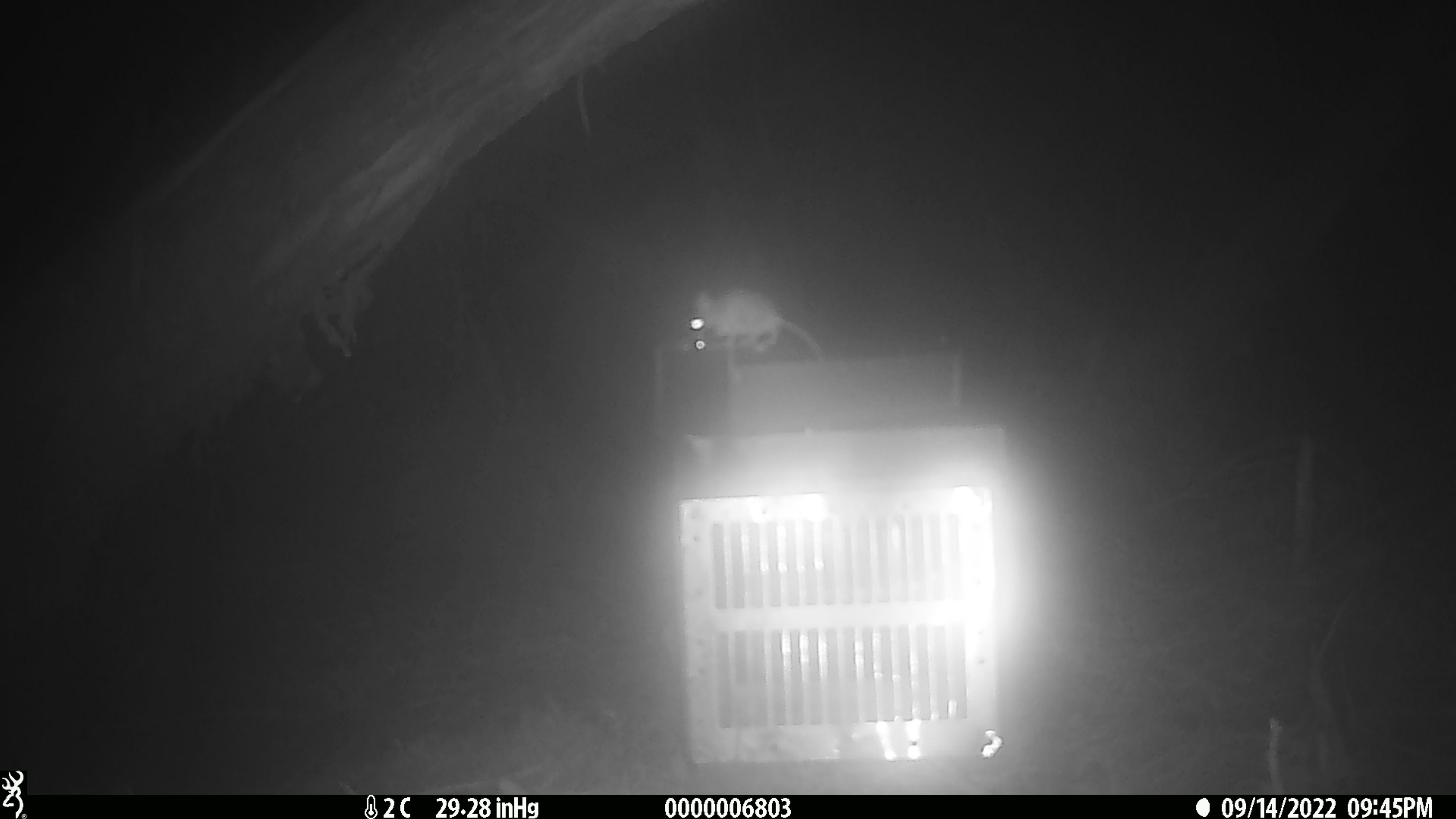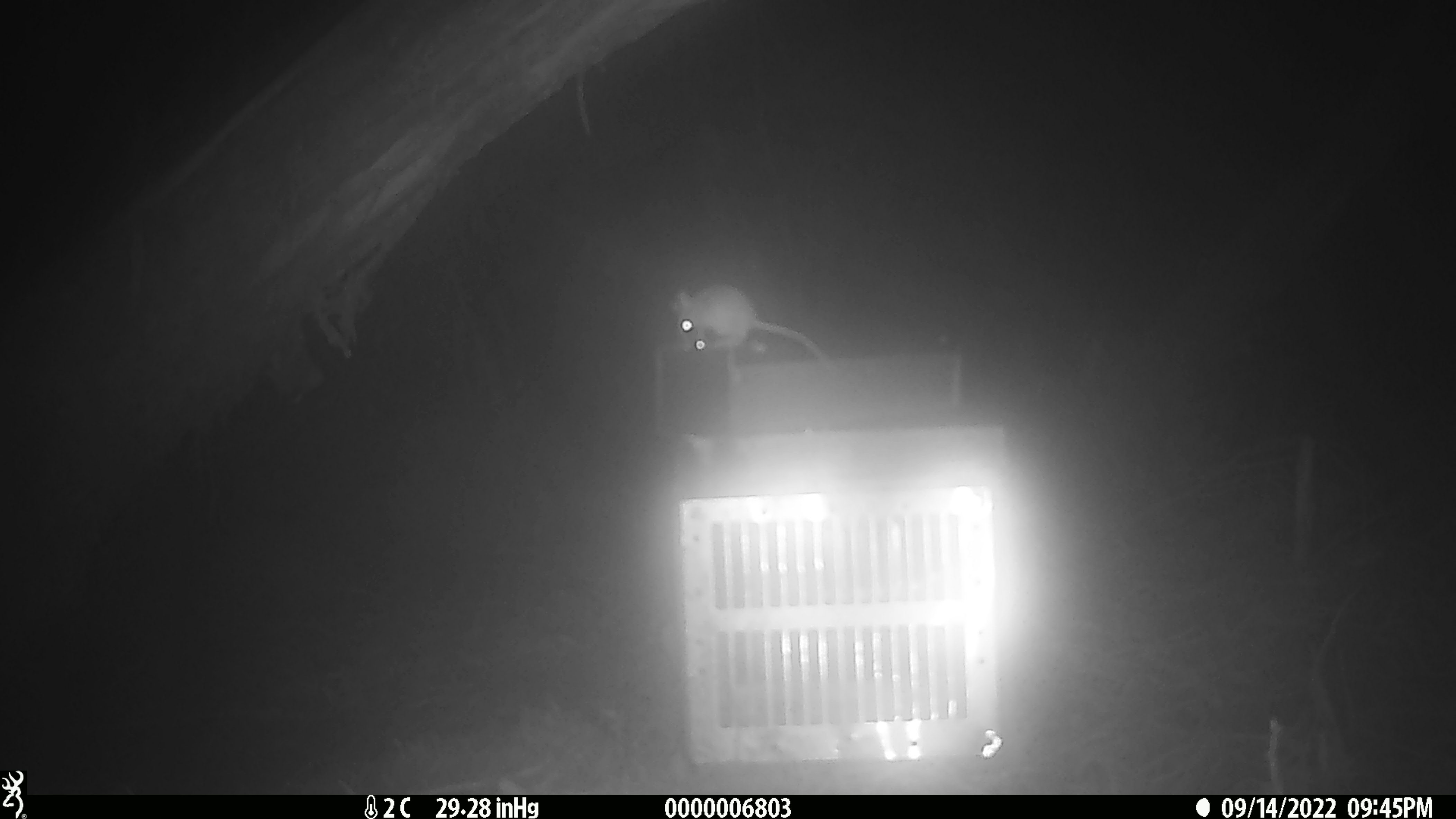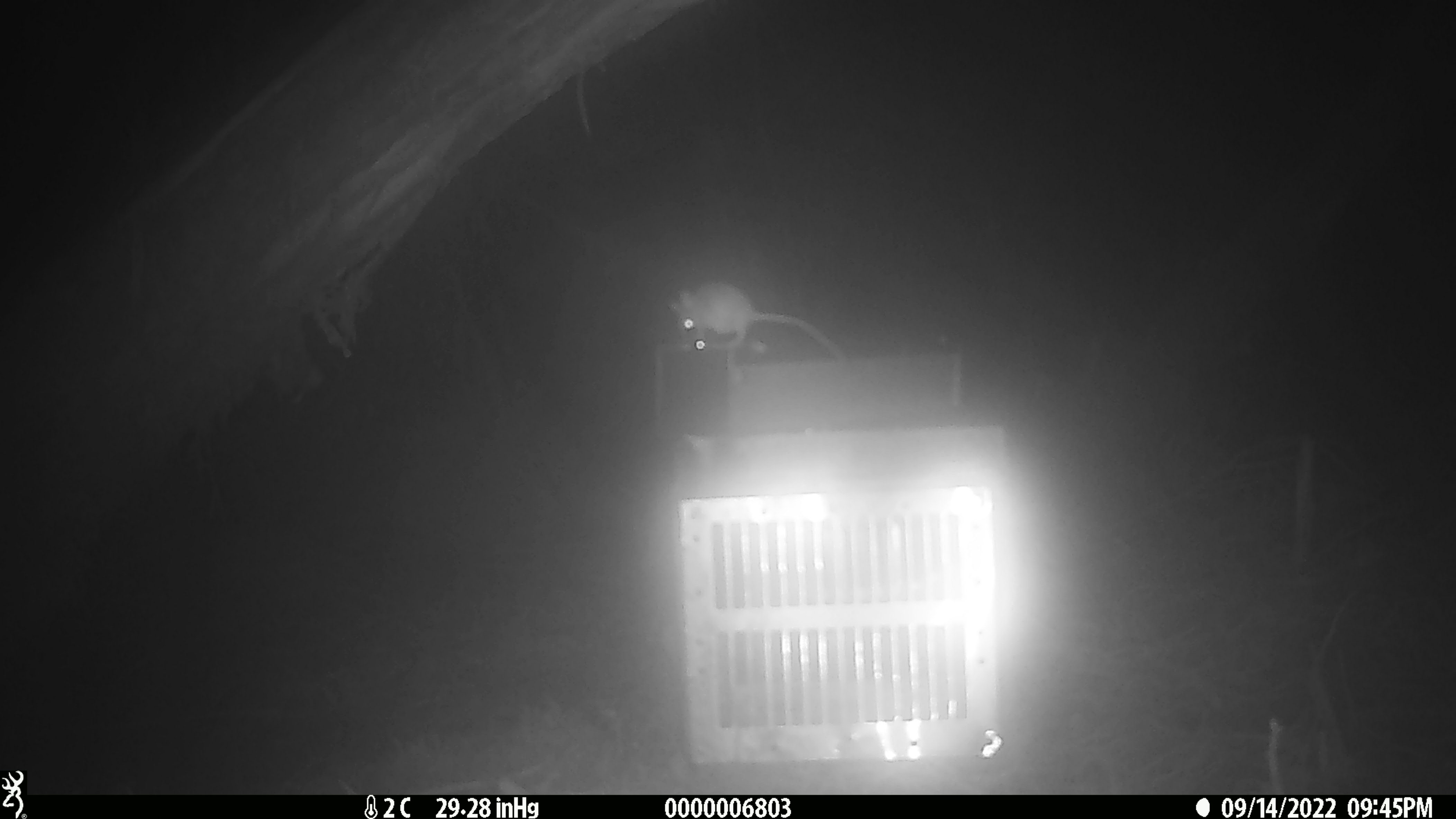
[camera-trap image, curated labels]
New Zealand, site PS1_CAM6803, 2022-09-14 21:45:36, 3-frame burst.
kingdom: Animalia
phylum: Chordata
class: Mammalia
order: Rodentia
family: Muridae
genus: Mus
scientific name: Mus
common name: mouse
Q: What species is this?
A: Mouse (Mus).